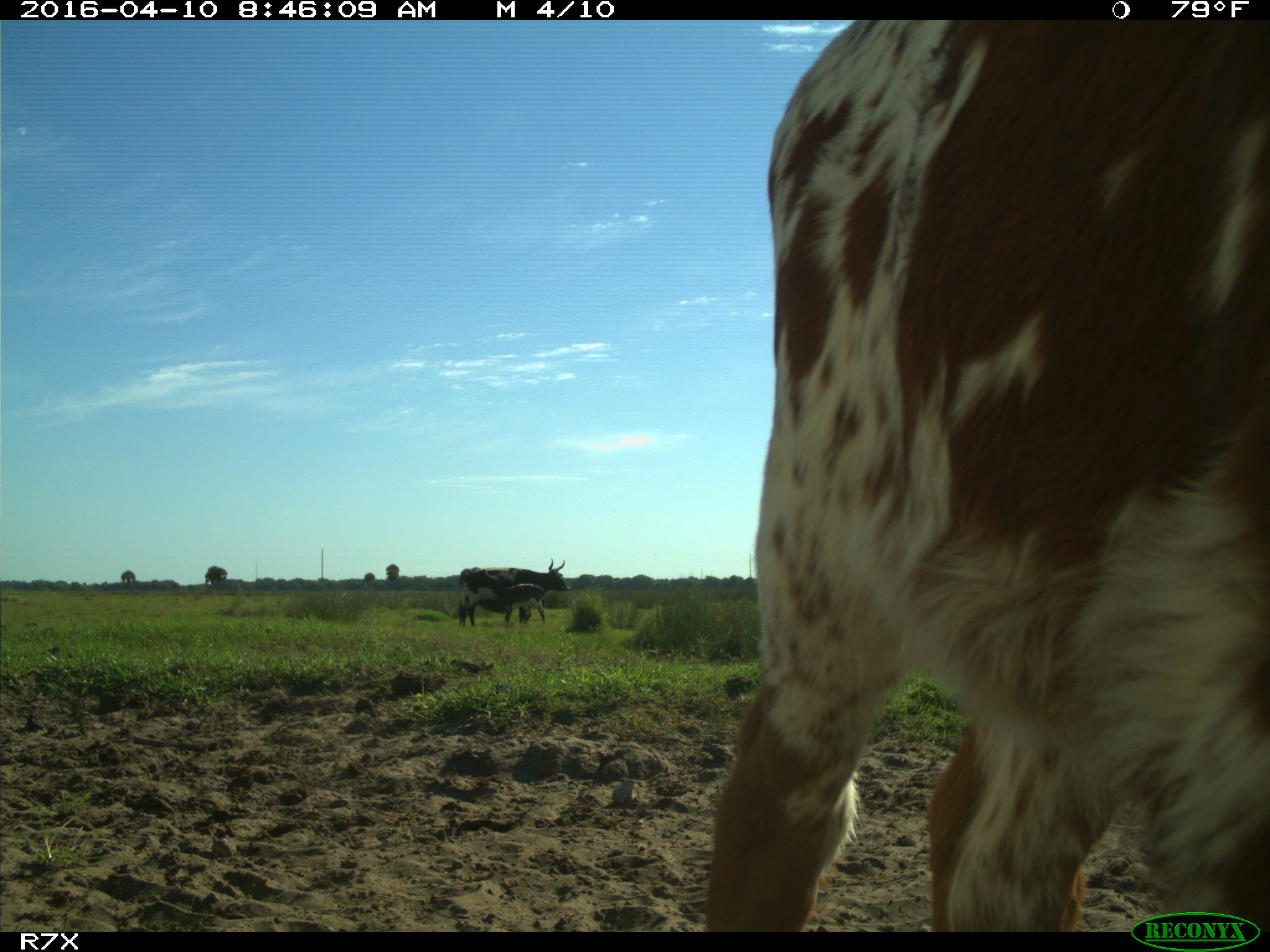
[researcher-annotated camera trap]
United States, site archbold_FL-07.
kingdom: Animalia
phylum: Chordata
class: Mammalia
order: Artiodactyla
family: Bovidae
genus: Bos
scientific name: Bos taurus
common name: domestic cow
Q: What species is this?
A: Bos taurus (domestic cow).